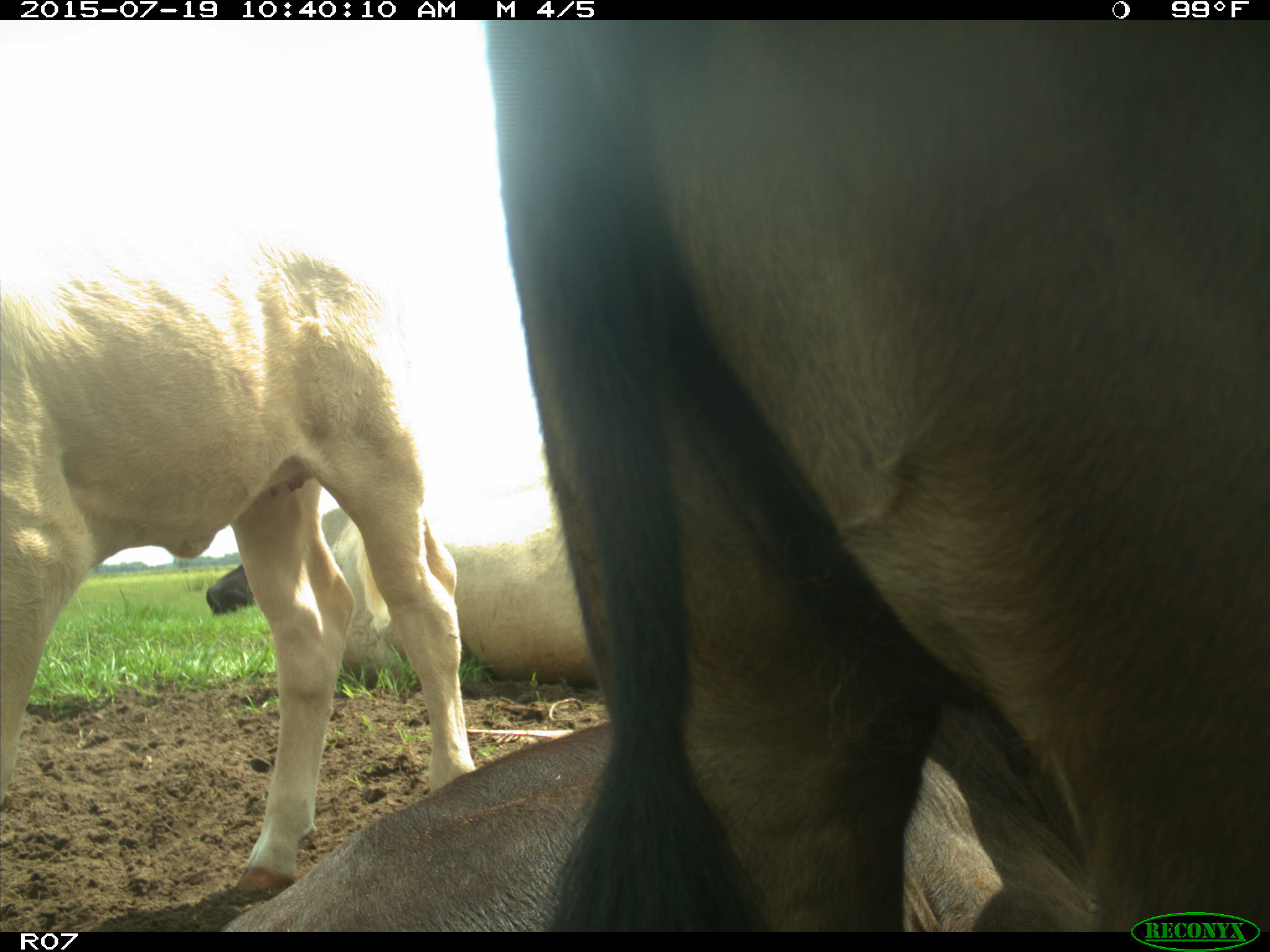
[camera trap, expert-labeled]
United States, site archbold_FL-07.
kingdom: Animalia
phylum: Chordata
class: Mammalia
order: Artiodactyla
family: Bovidae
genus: Bos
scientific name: Bos taurus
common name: domestic cow